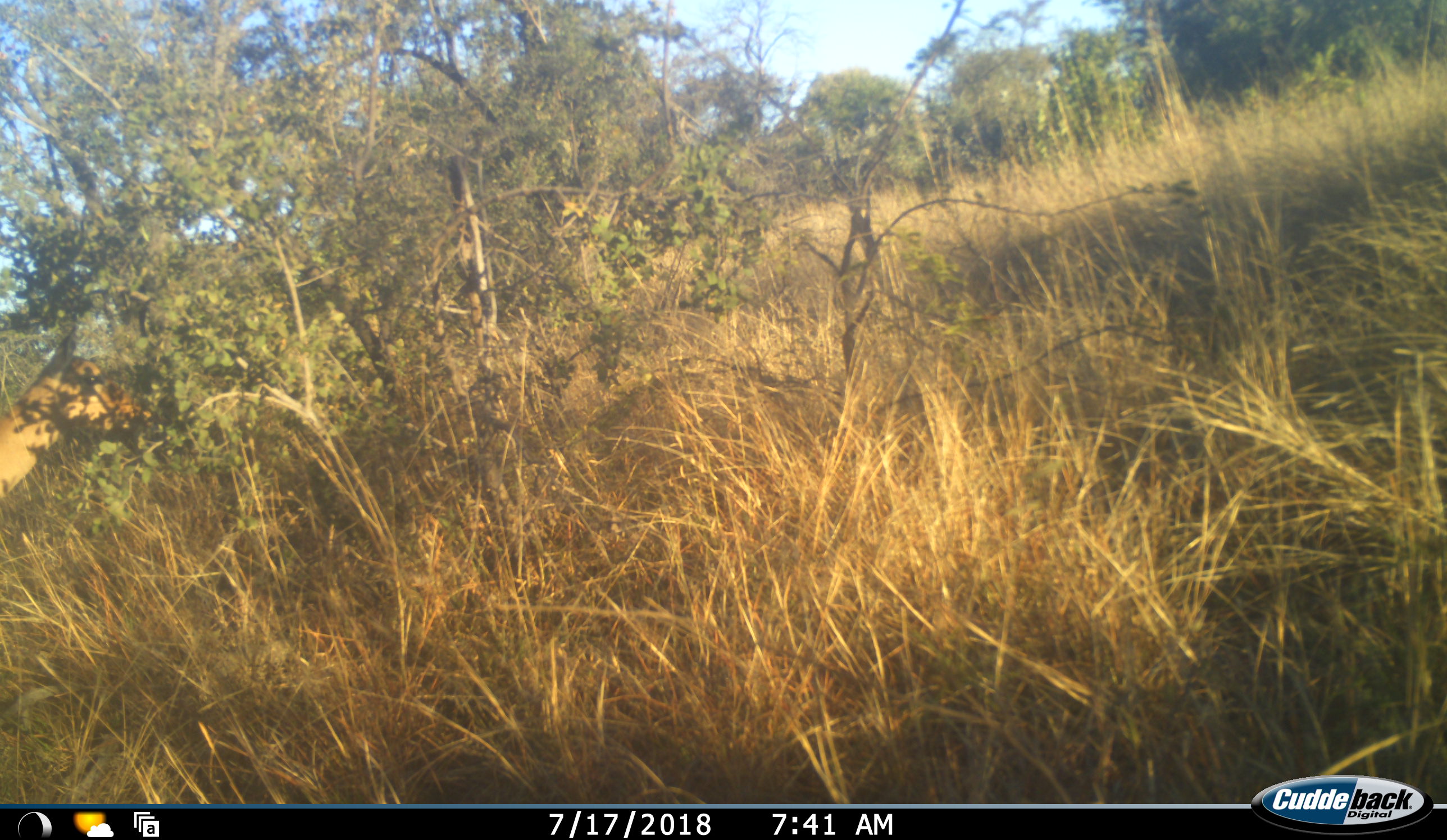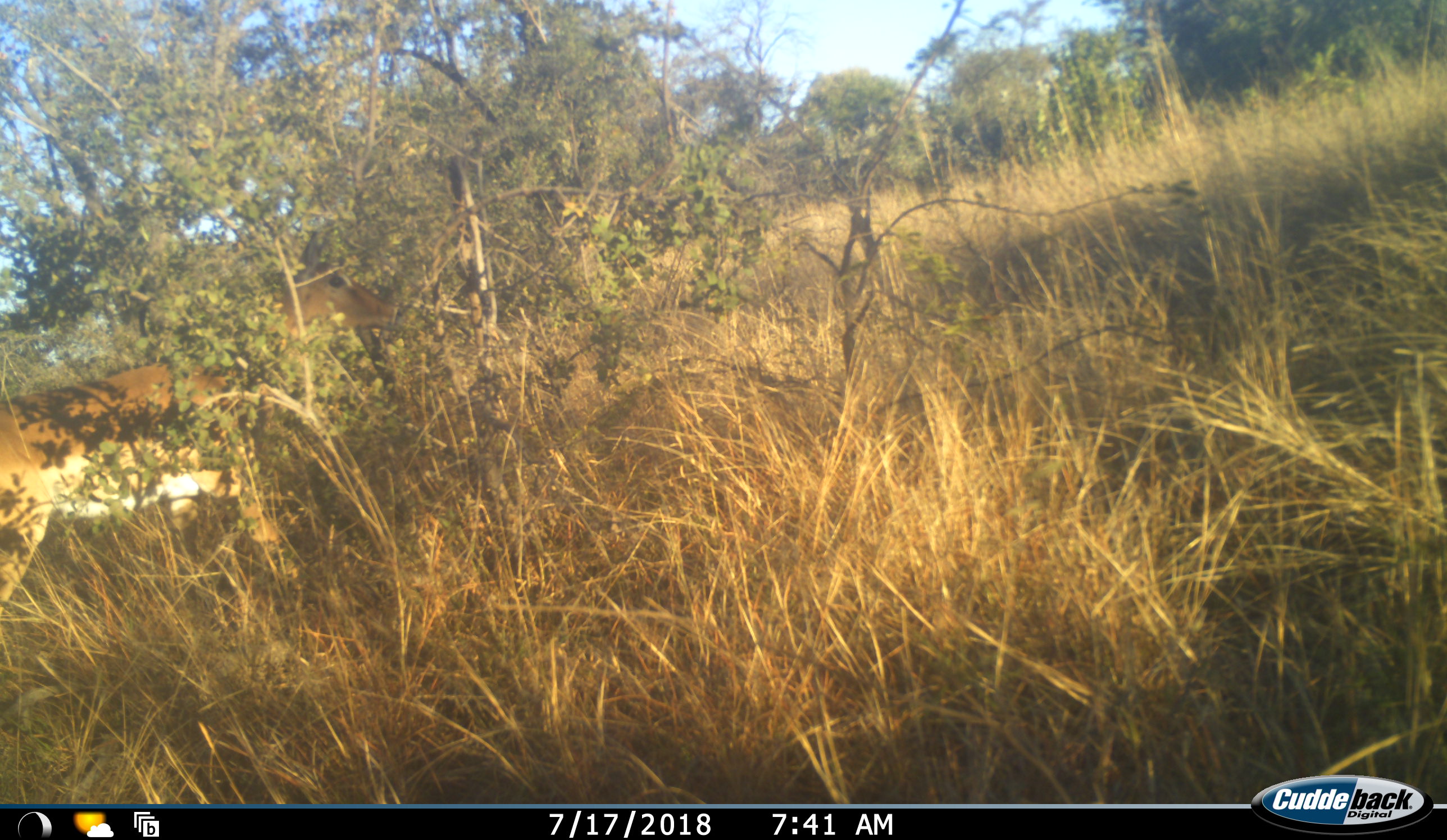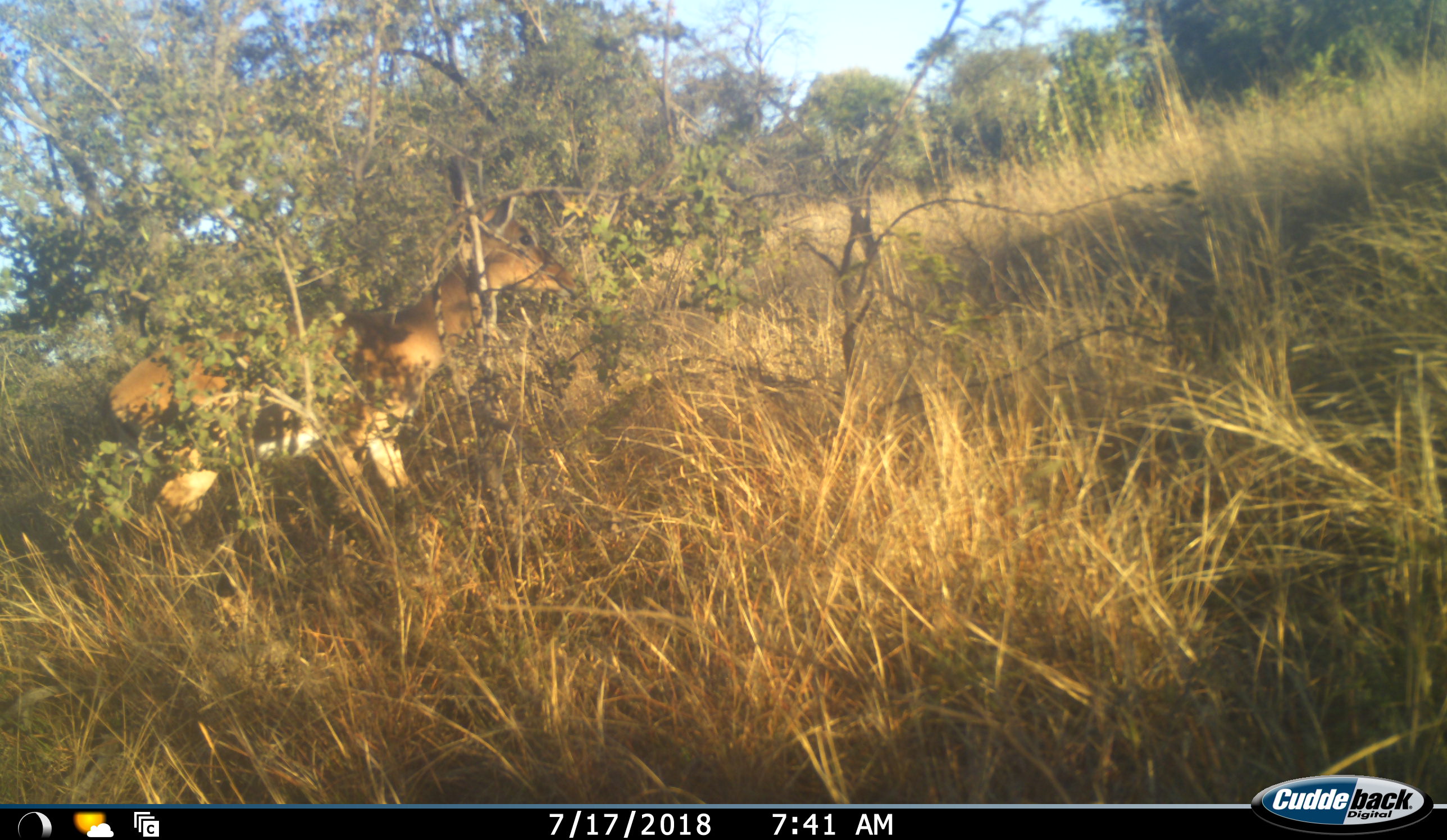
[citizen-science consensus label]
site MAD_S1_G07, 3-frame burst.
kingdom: Animalia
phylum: Chordata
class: Mammalia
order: Artiodactyla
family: Bovidae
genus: Aepyceros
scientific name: Aepyceros melampus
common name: impala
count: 1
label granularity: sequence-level